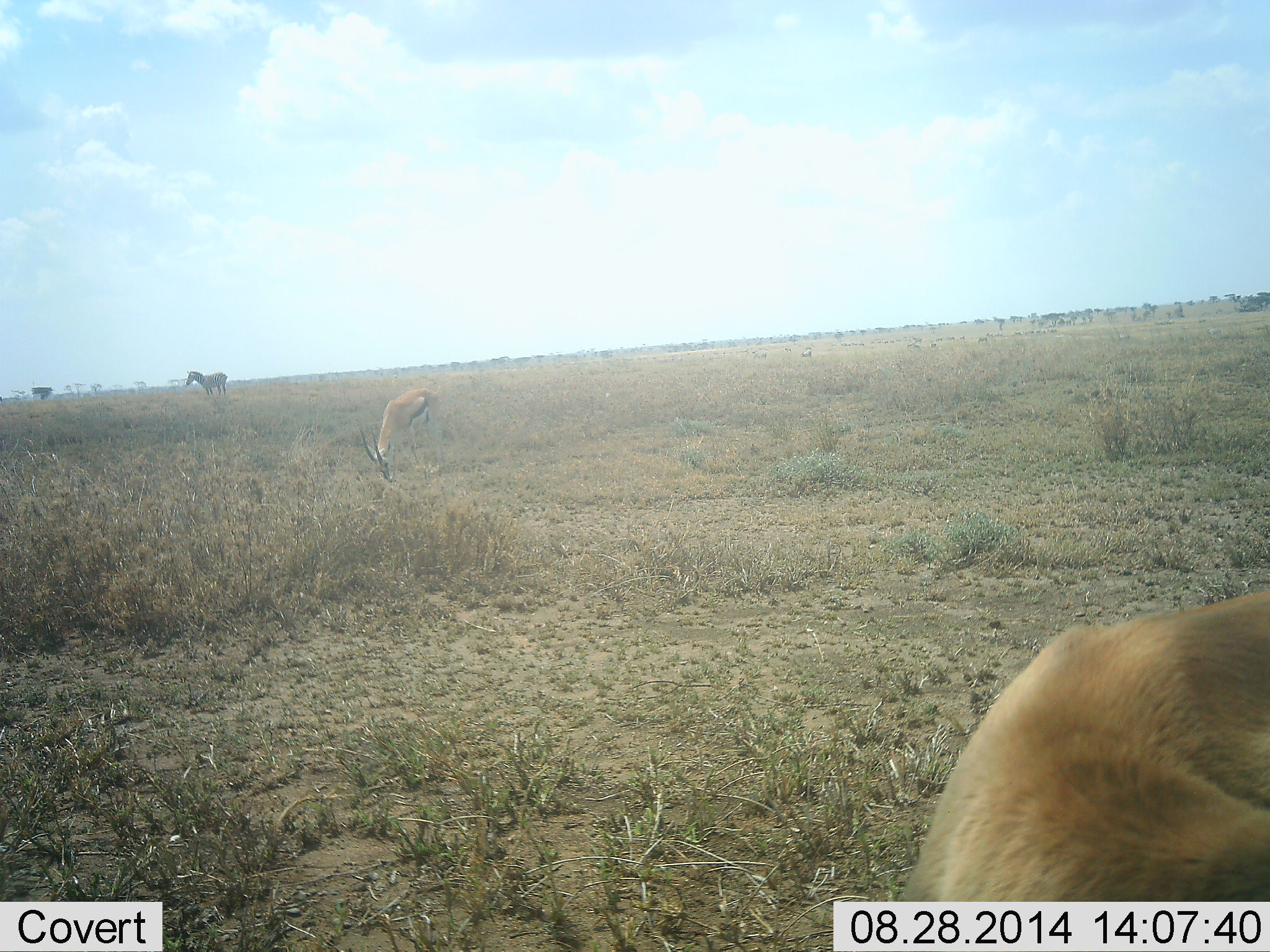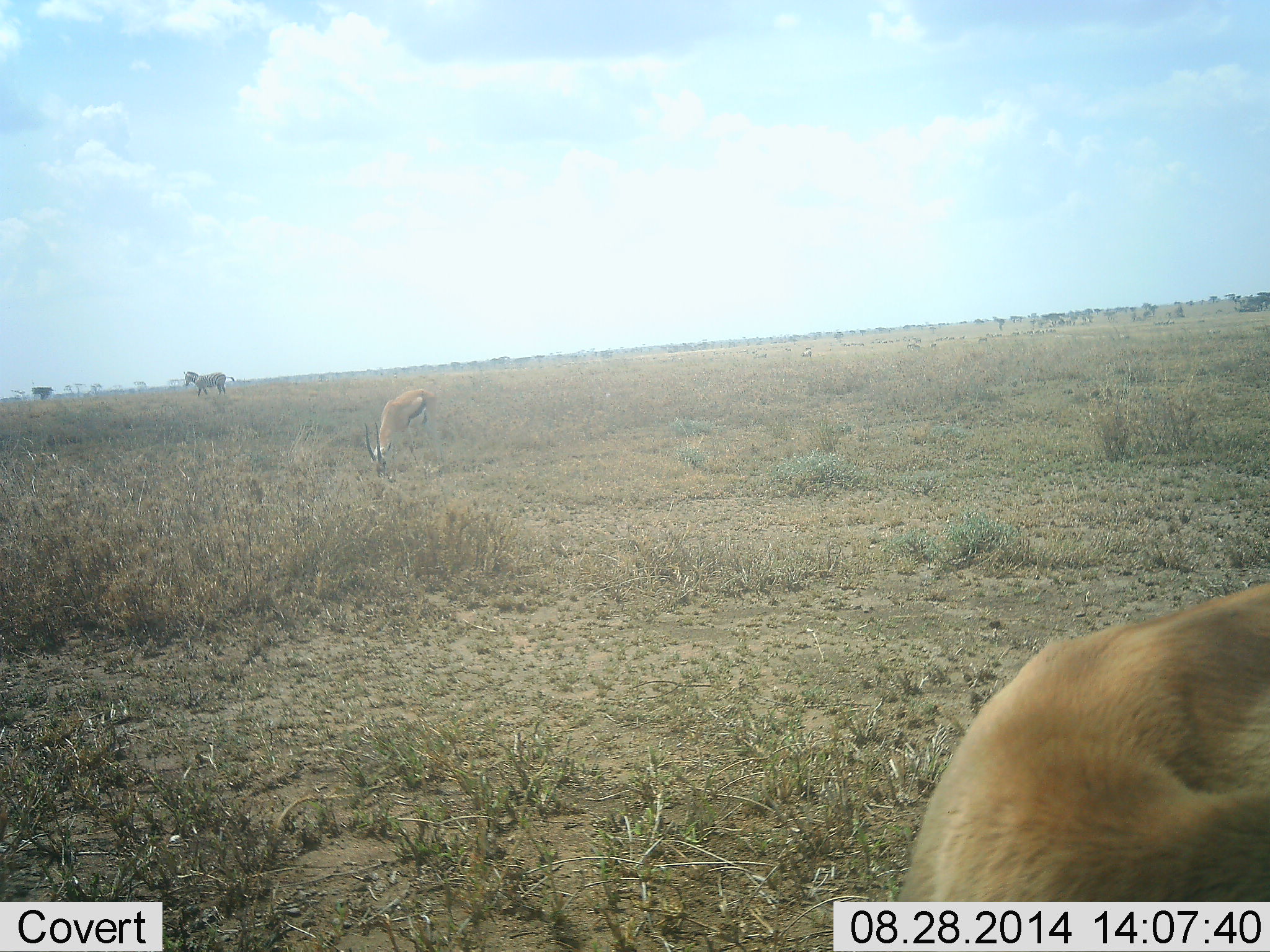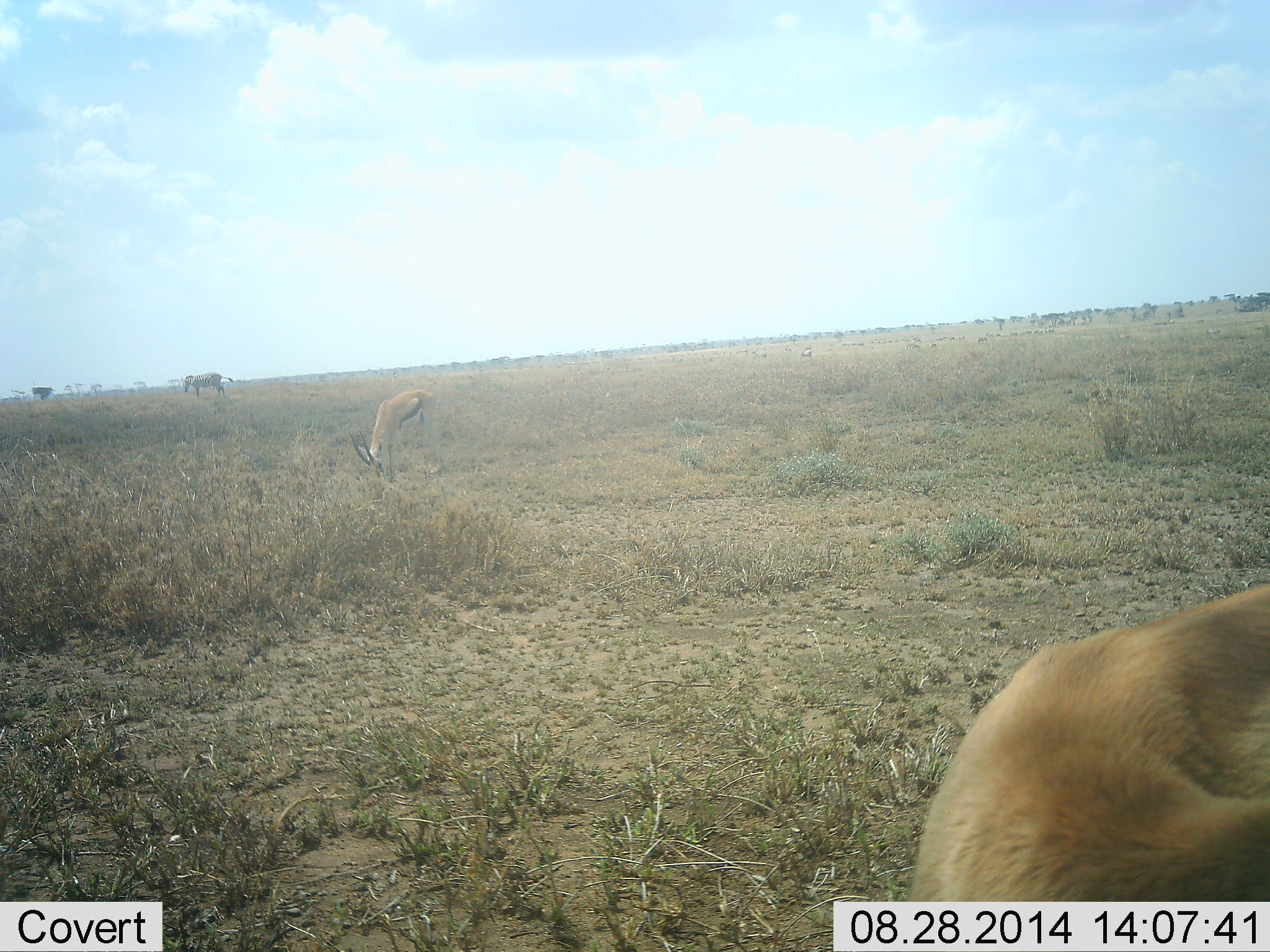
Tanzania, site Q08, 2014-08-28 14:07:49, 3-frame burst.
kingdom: Animalia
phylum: Chordata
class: Mammalia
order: Artiodactyla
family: Bovidae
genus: Eudorcas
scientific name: Eudorcas thomsonii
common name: thomson's gazelle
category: gazellethomsons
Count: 2.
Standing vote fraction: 64%.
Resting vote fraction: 0%.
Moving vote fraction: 9%.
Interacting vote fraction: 0%.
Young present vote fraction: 0%.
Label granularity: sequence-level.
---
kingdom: Animalia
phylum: Chordata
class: Mammalia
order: Perissodactyla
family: Equidae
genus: Equus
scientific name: Equus quagga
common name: plains zebra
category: zebra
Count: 1.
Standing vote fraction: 45%.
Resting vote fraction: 0%.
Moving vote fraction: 36%.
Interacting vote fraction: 0%.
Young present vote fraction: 0%.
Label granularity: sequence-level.